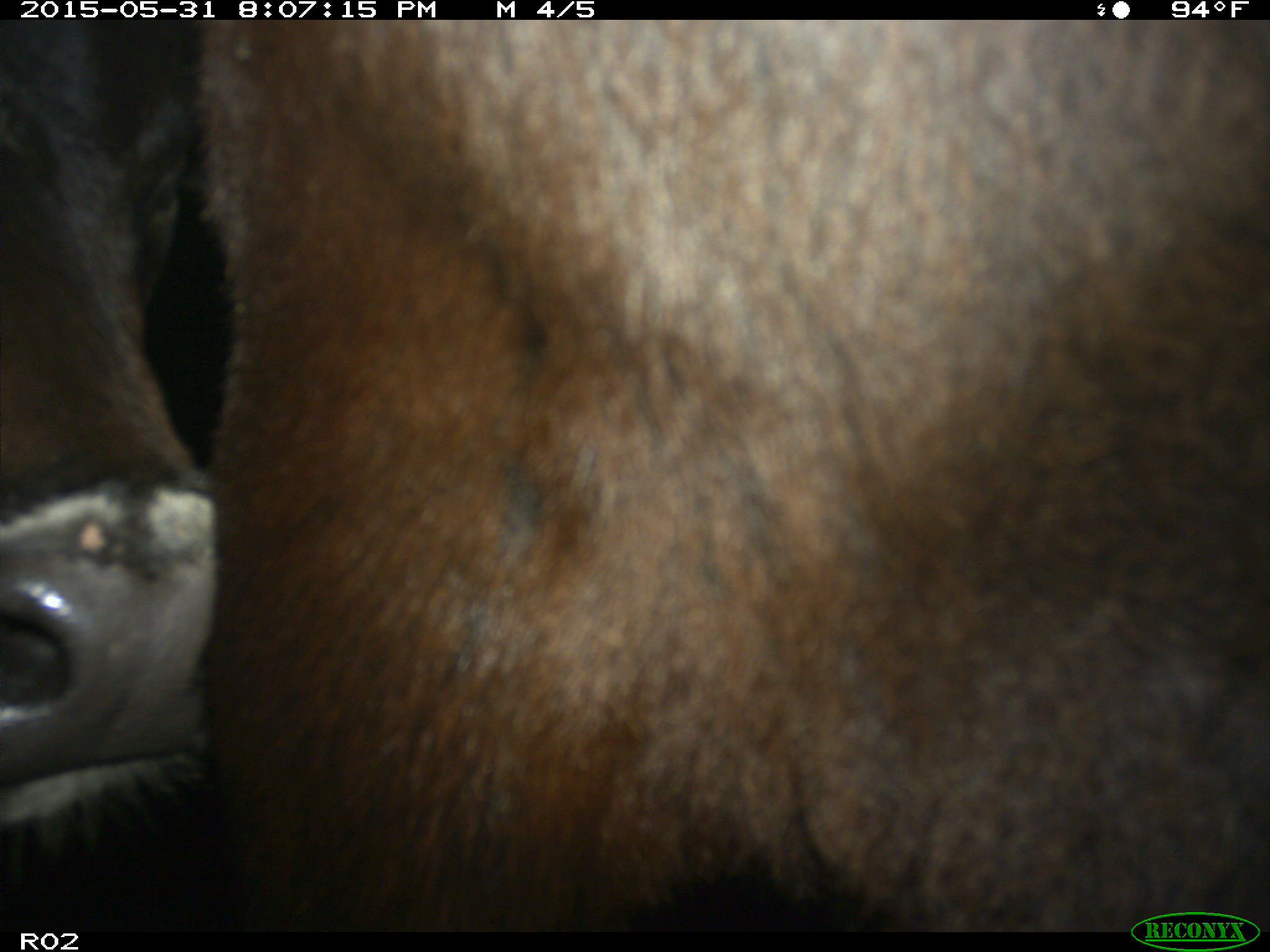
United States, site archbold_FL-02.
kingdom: Animalia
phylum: Chordata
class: Mammalia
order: Artiodactyla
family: Bovidae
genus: Bos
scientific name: Bos taurus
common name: domestic cow